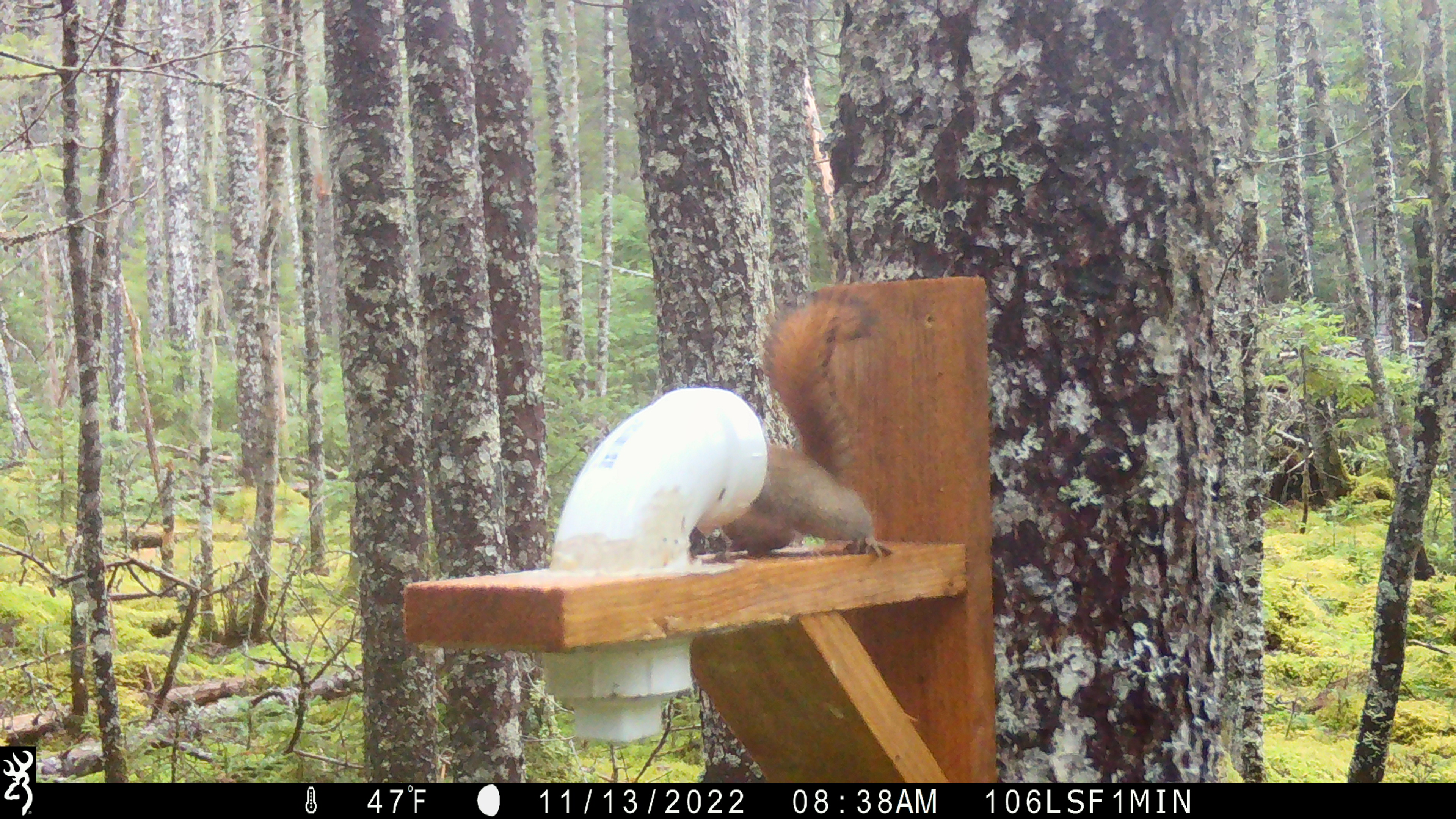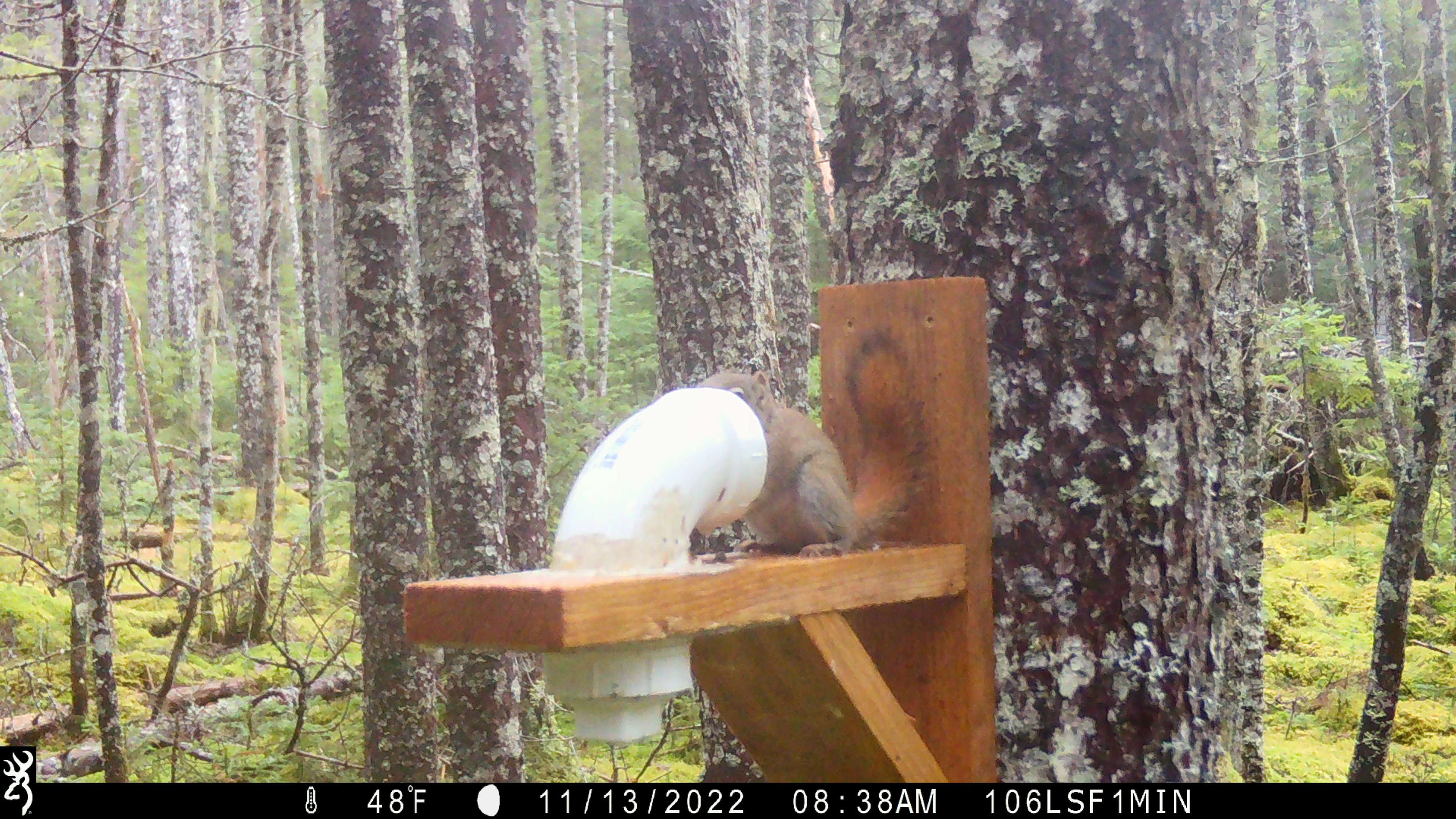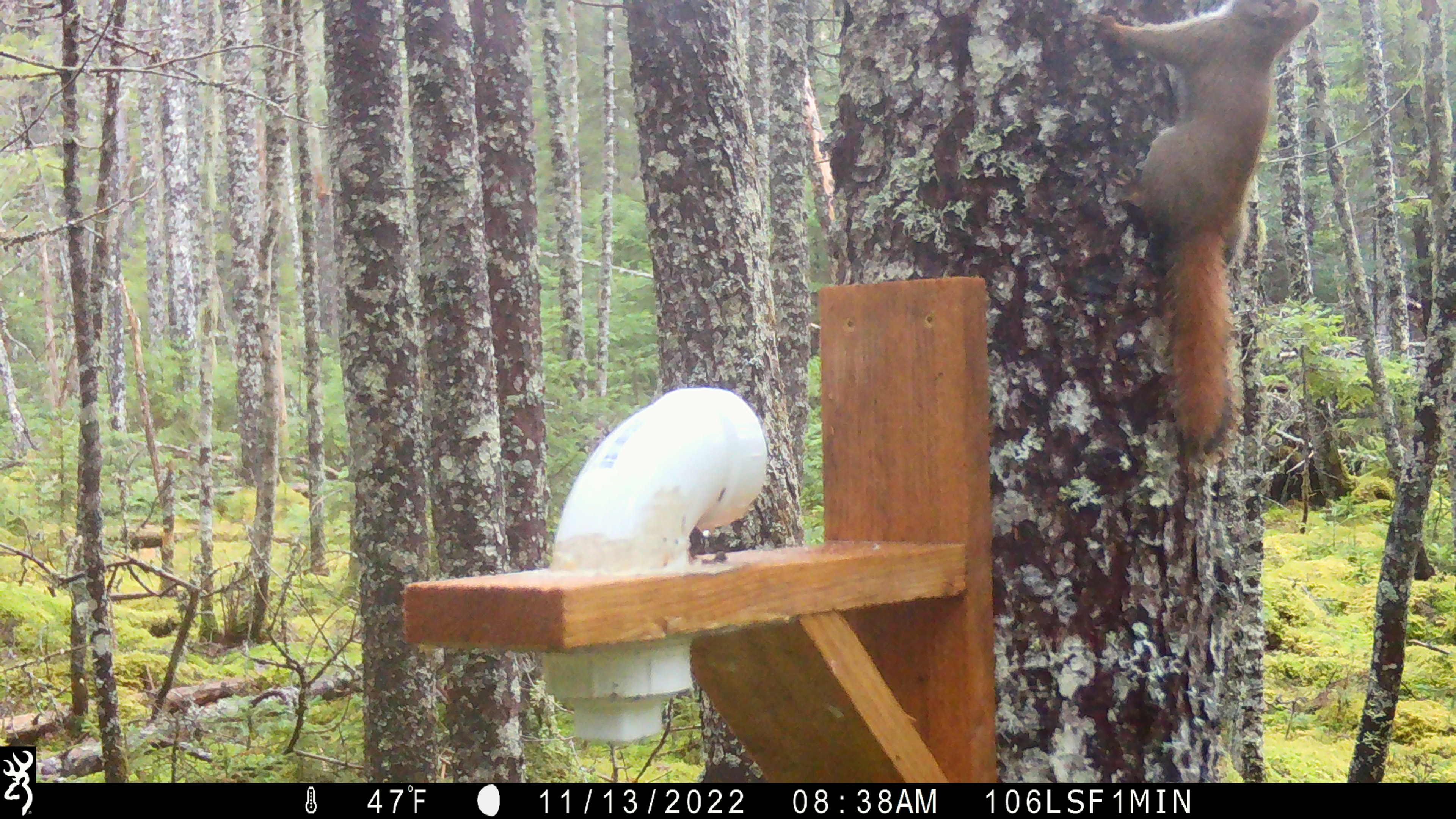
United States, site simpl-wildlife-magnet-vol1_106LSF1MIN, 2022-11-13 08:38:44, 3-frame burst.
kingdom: Animalia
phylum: Chordata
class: Mammalia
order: Rodentia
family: Sciuridae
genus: Tamiasciurus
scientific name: Tamiasciurus hudsonicus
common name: red squirrel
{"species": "red squirrel (Tamiasciurus hudsonicus)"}